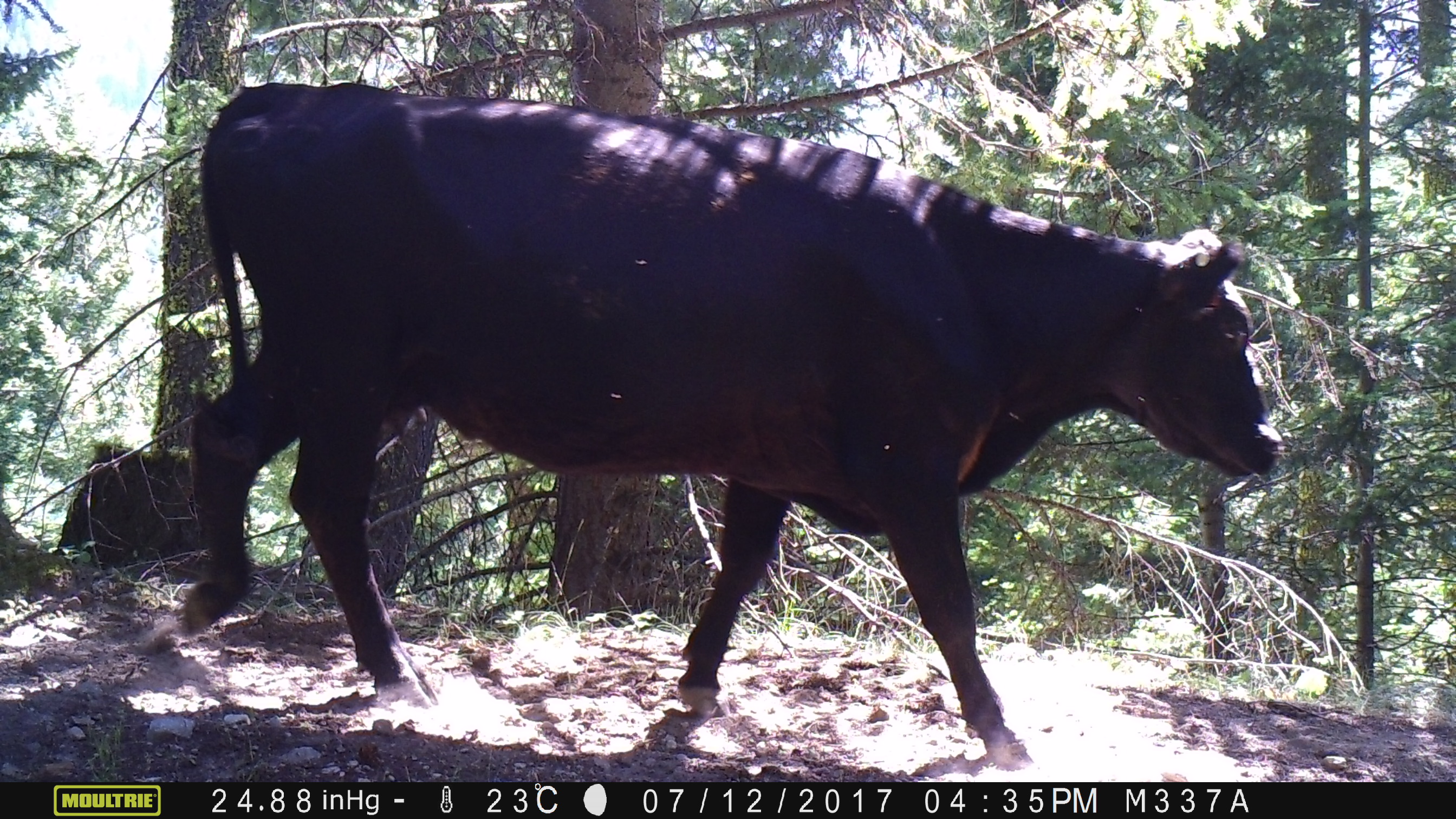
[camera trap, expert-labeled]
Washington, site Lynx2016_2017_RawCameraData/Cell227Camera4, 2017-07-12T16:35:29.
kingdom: Animalia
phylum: Chordata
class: Mammalia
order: Artiodactyla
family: Bovidae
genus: Bos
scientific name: Bos taurus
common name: domestic cattle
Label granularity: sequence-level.